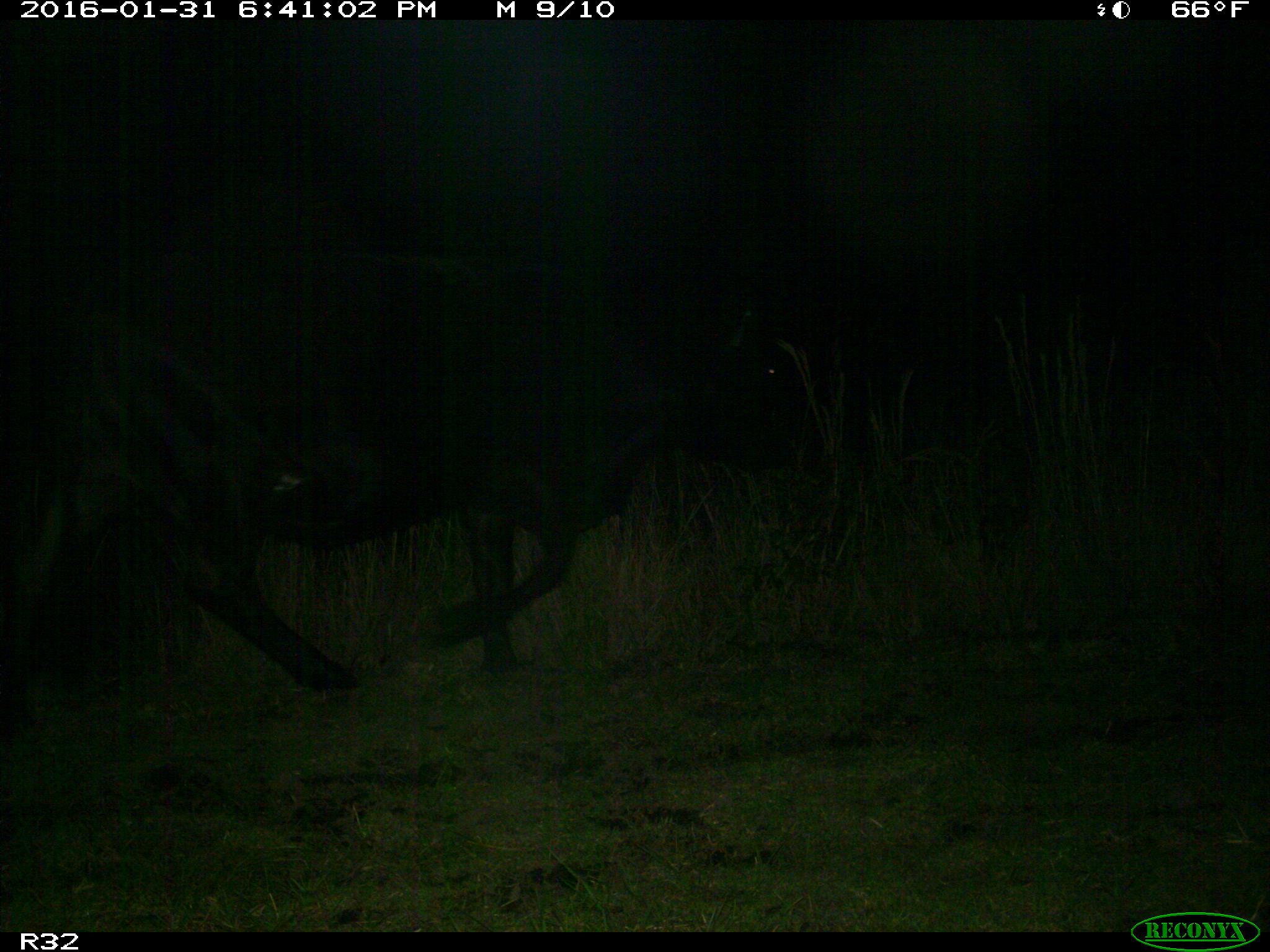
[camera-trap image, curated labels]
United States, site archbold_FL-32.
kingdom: Animalia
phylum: Chordata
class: Mammalia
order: Artiodactyla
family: Bovidae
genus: Bos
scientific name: Bos taurus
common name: domestic cow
Bos taurus (domestic cow).